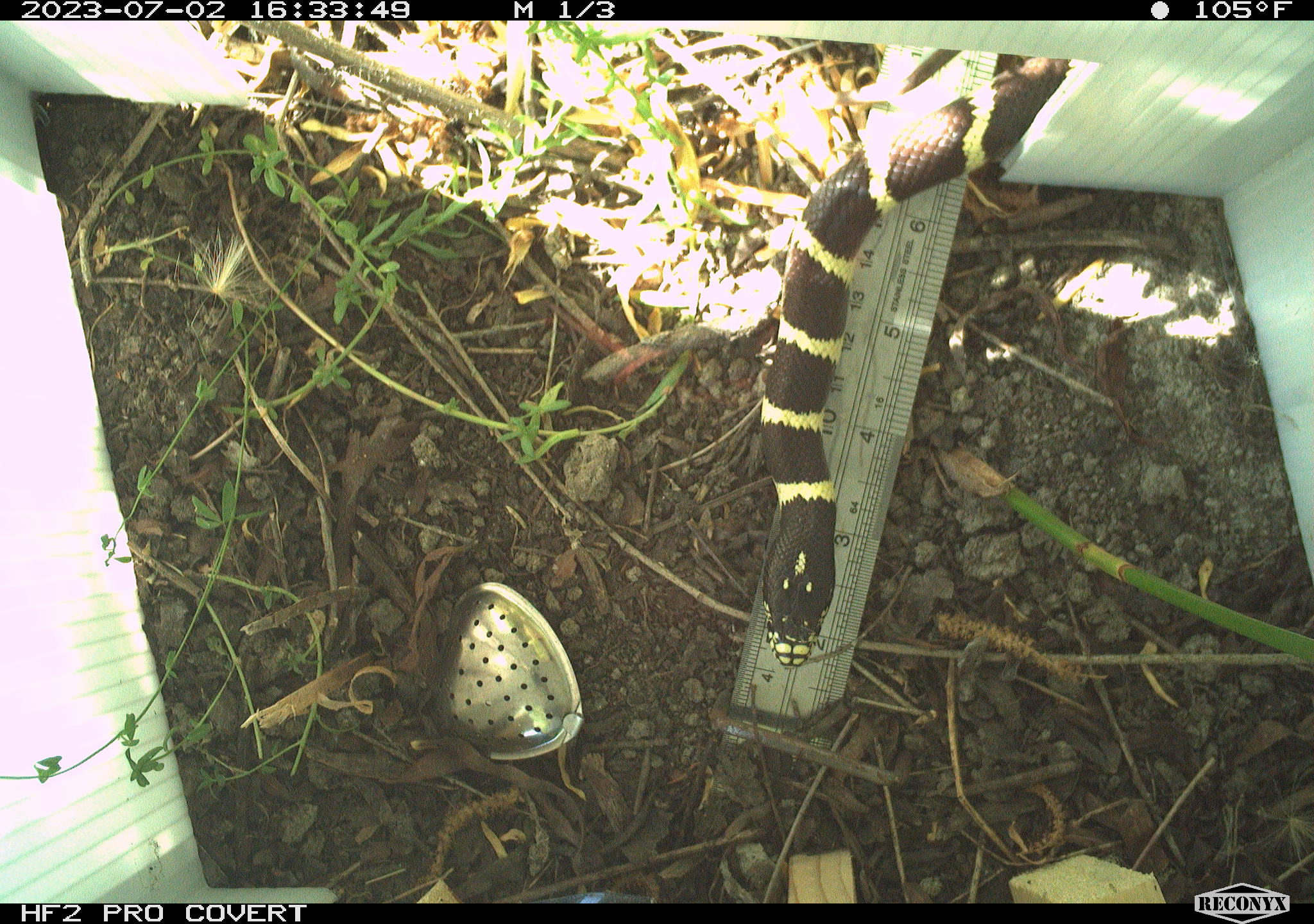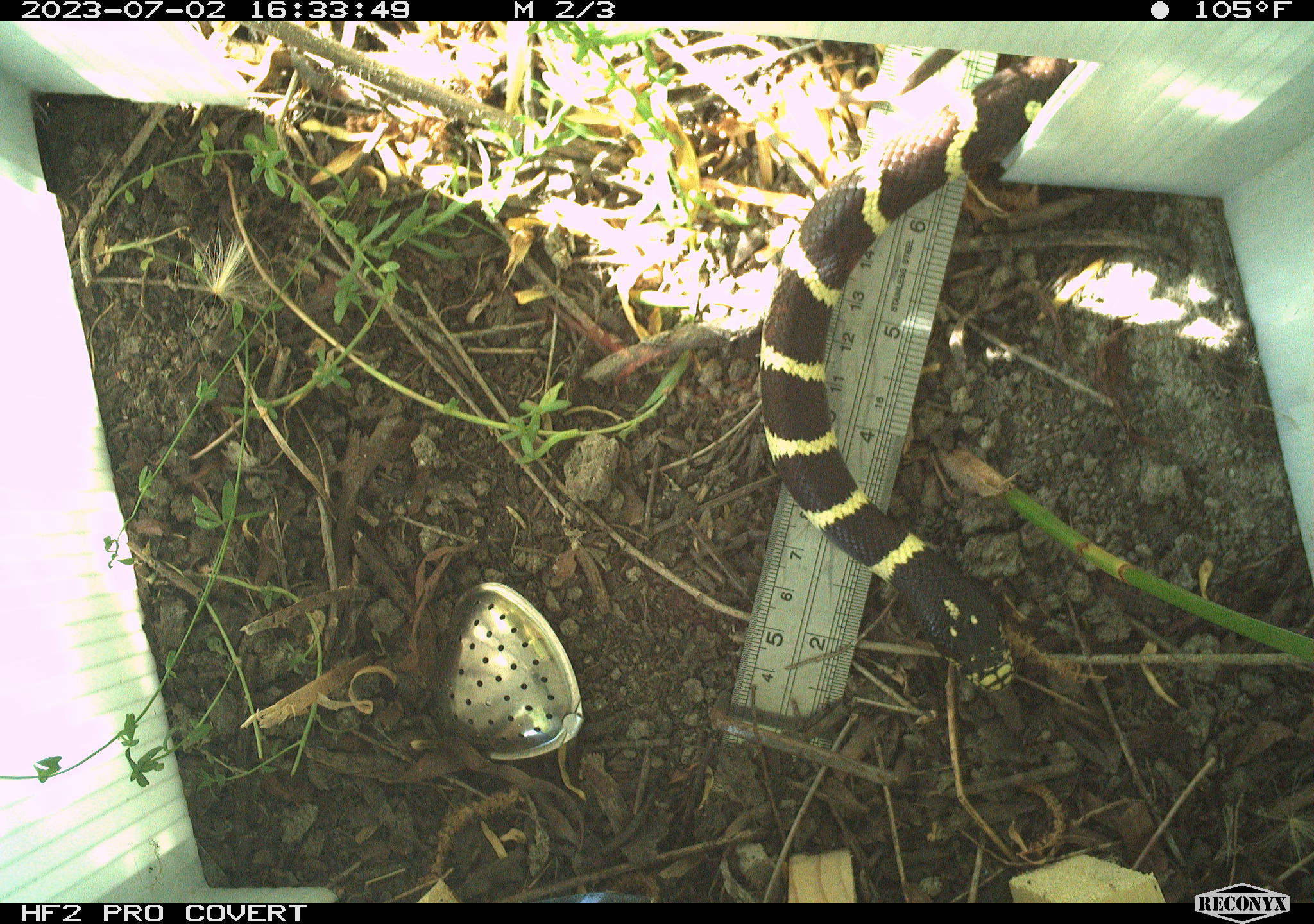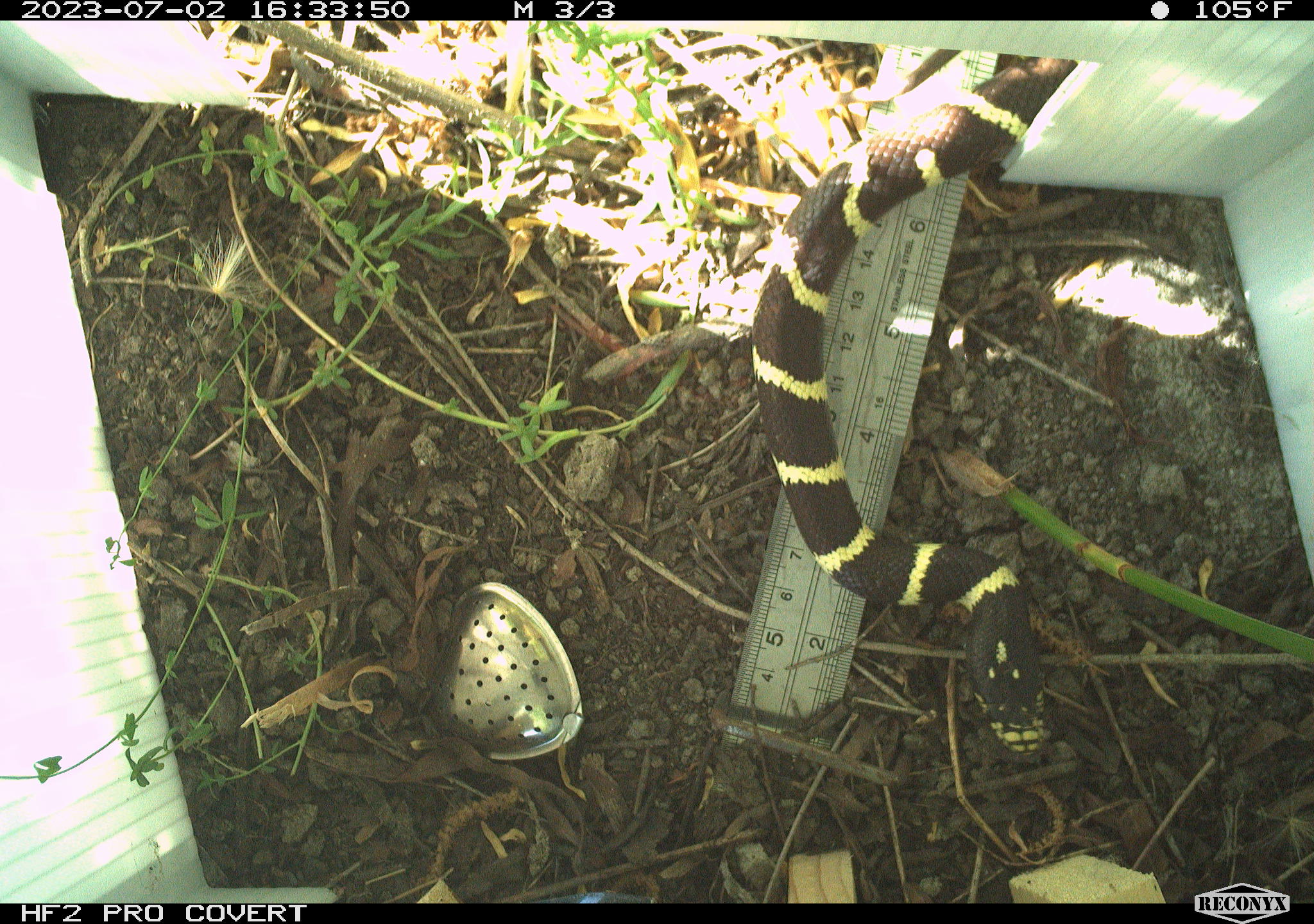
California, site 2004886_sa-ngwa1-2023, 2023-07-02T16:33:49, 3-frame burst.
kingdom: Animalia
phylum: Chordata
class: Reptilia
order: Squamata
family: Colubridae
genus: Lampropeltis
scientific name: Lampropeltis californiae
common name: california kingsnake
California kingsnake (Lampropeltis californiae).